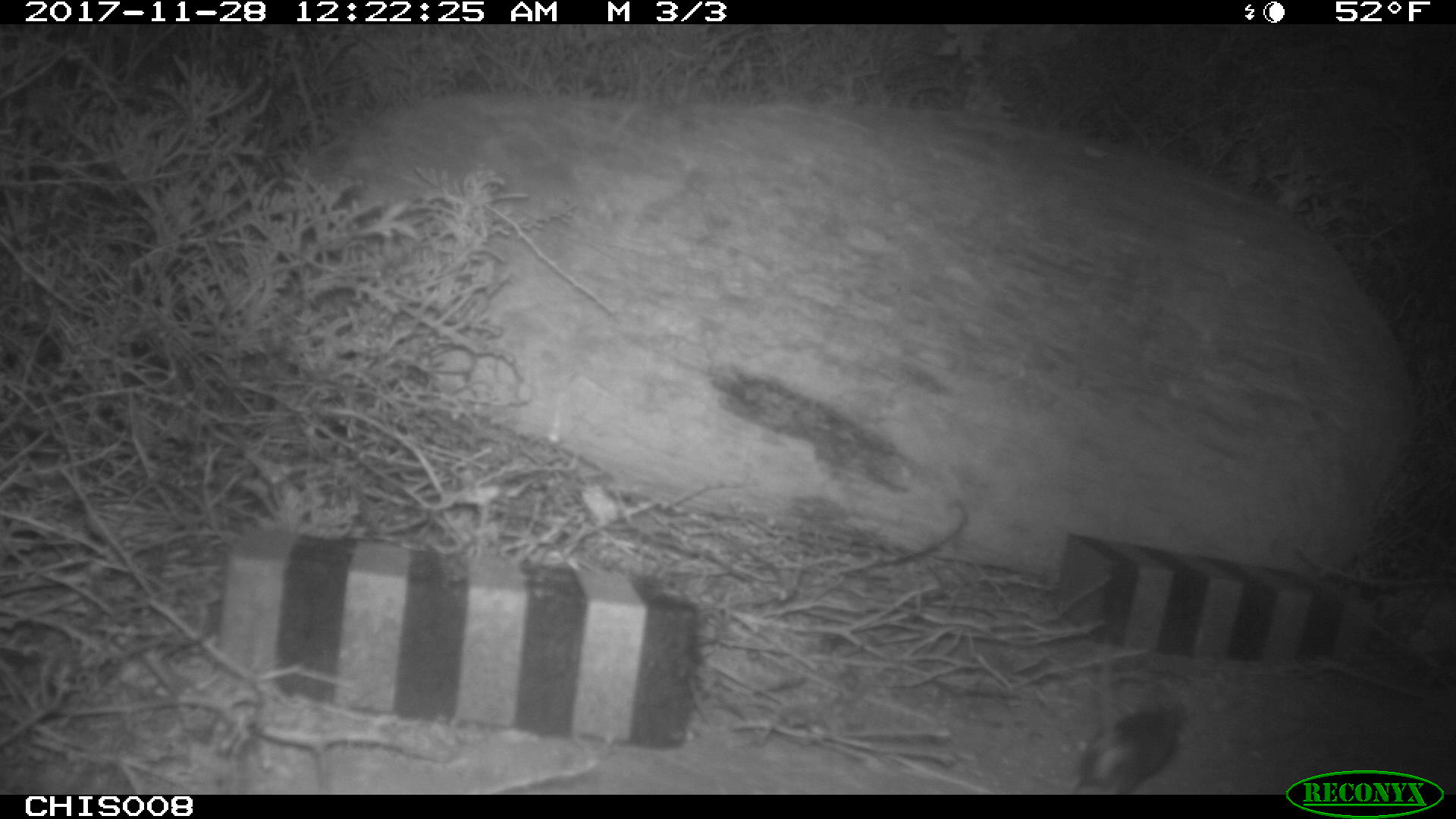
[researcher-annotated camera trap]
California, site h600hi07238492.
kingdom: Animalia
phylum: Chordata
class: Mammalia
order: Rodentia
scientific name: Rodentia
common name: rodent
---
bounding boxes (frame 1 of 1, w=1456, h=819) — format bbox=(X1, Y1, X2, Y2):
rodent: bbox=(1068, 704, 1185, 794)